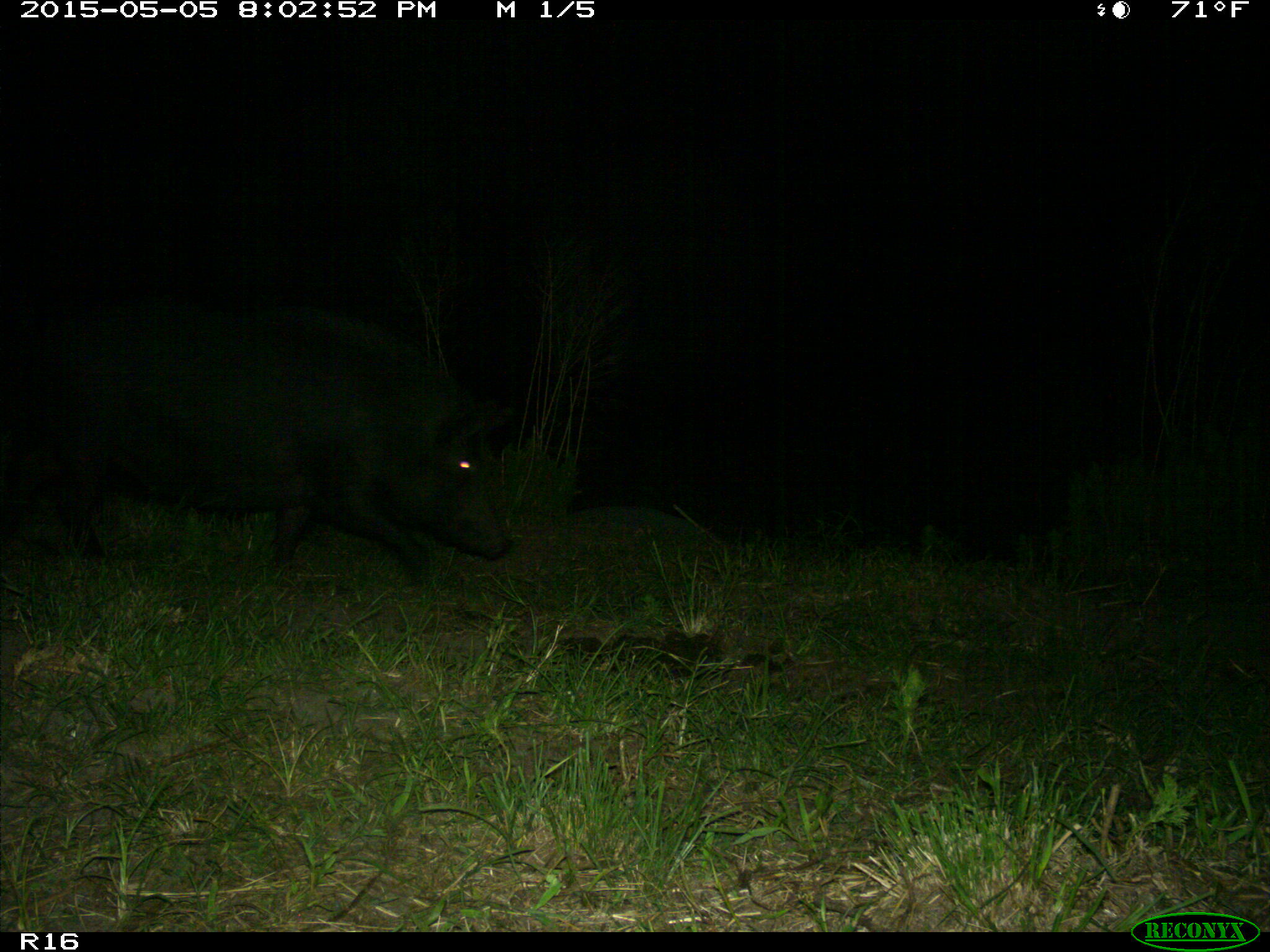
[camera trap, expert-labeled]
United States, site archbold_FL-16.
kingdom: Animalia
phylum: Chordata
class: Mammalia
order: Artiodactyla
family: Suidae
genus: Sus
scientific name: Sus scrofa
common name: wild boar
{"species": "Sus scrofa (wild boar)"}